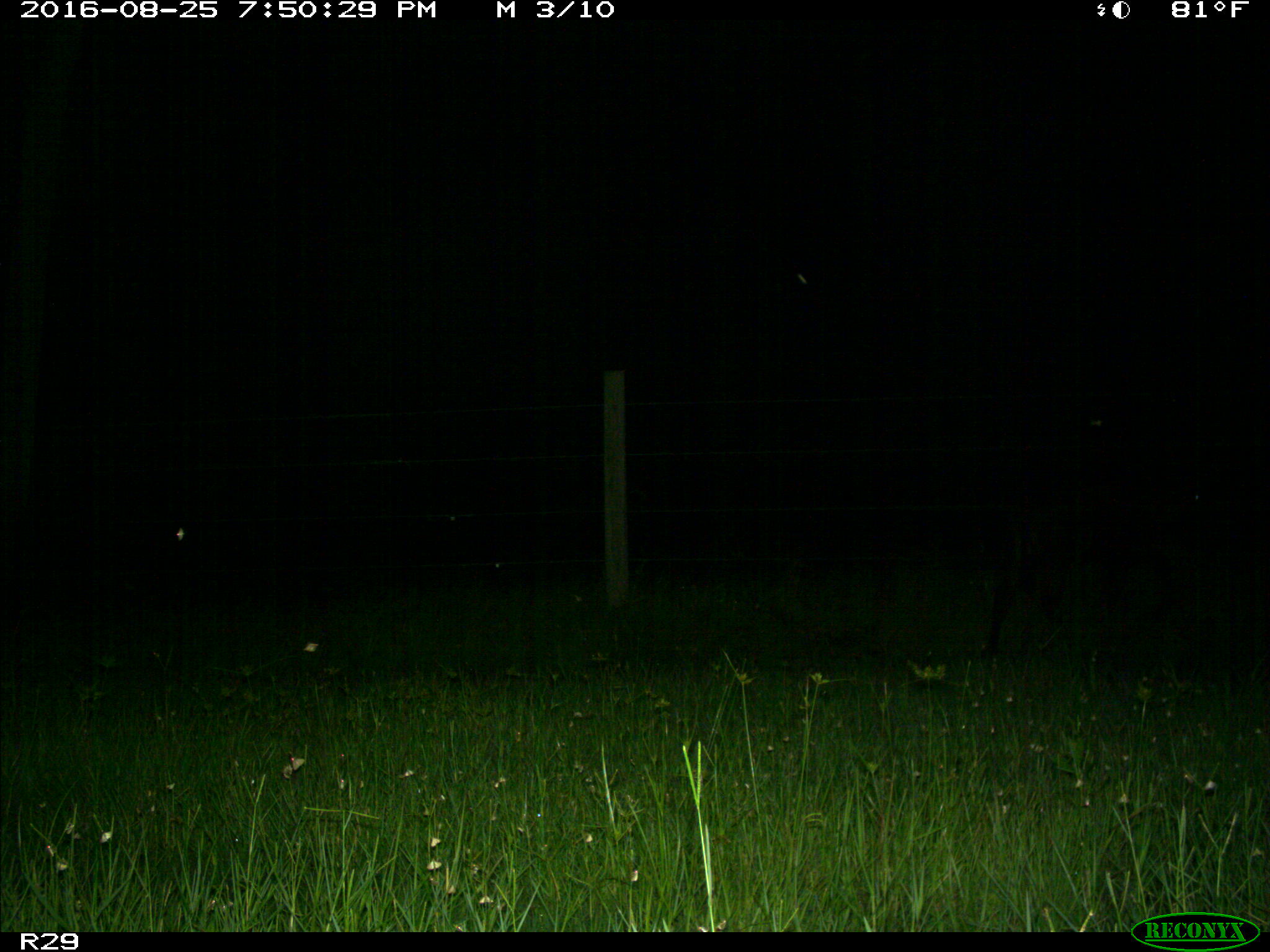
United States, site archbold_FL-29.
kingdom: Animalia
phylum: Chordata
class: Mammalia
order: Artiodactyla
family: Bovidae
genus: Bos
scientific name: Bos taurus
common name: domestic cow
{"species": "Bos taurus (domestic cow)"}